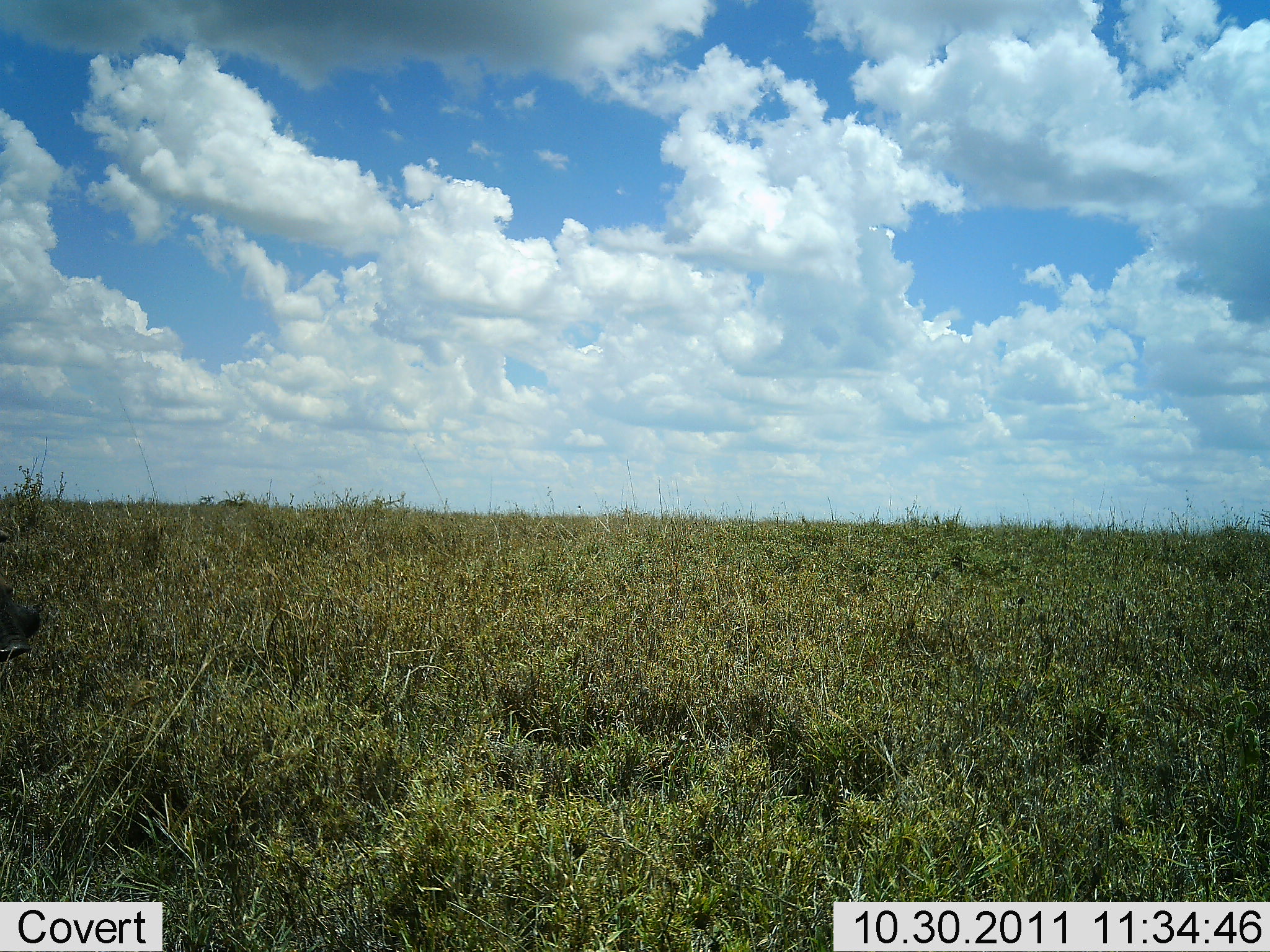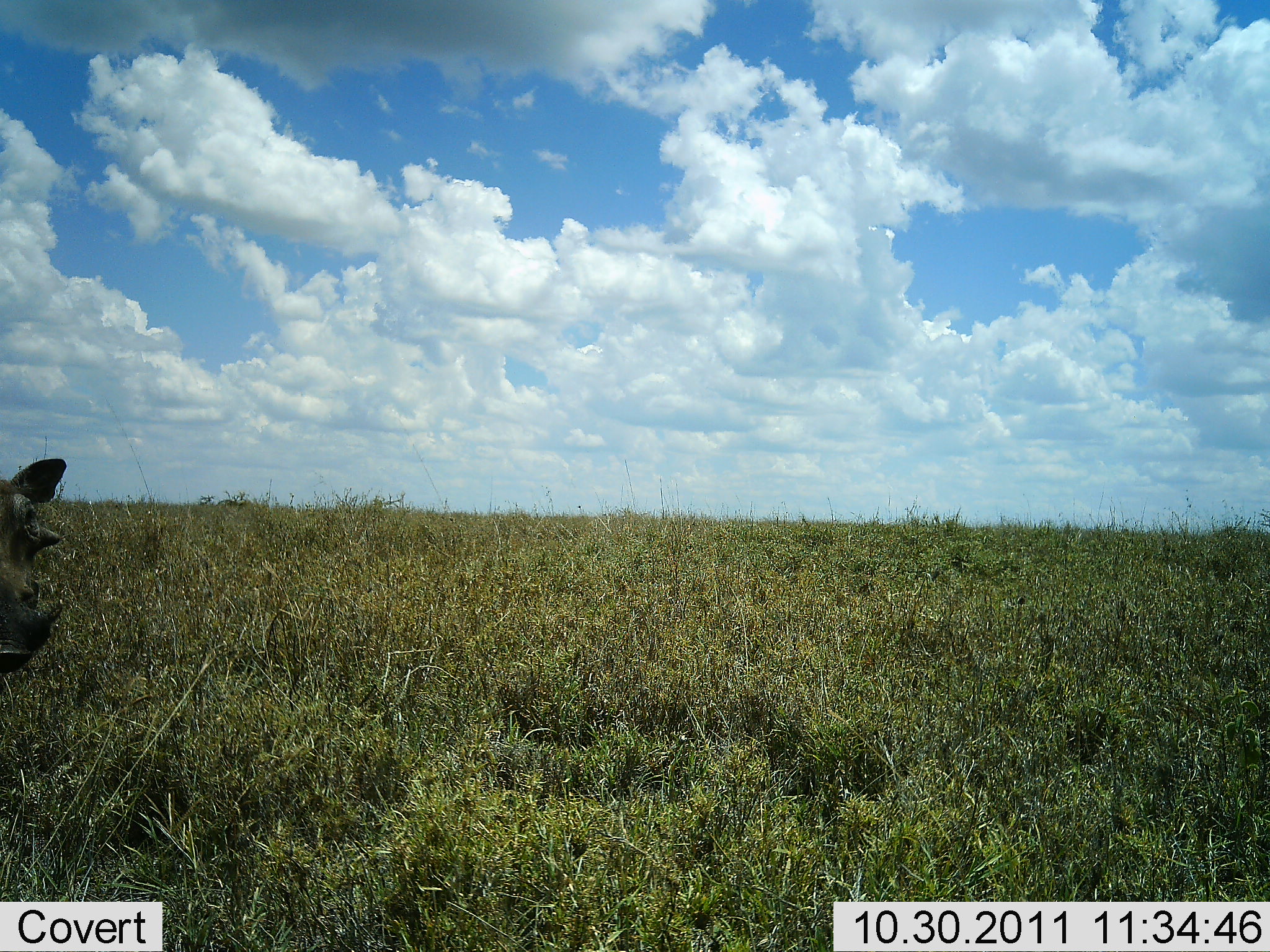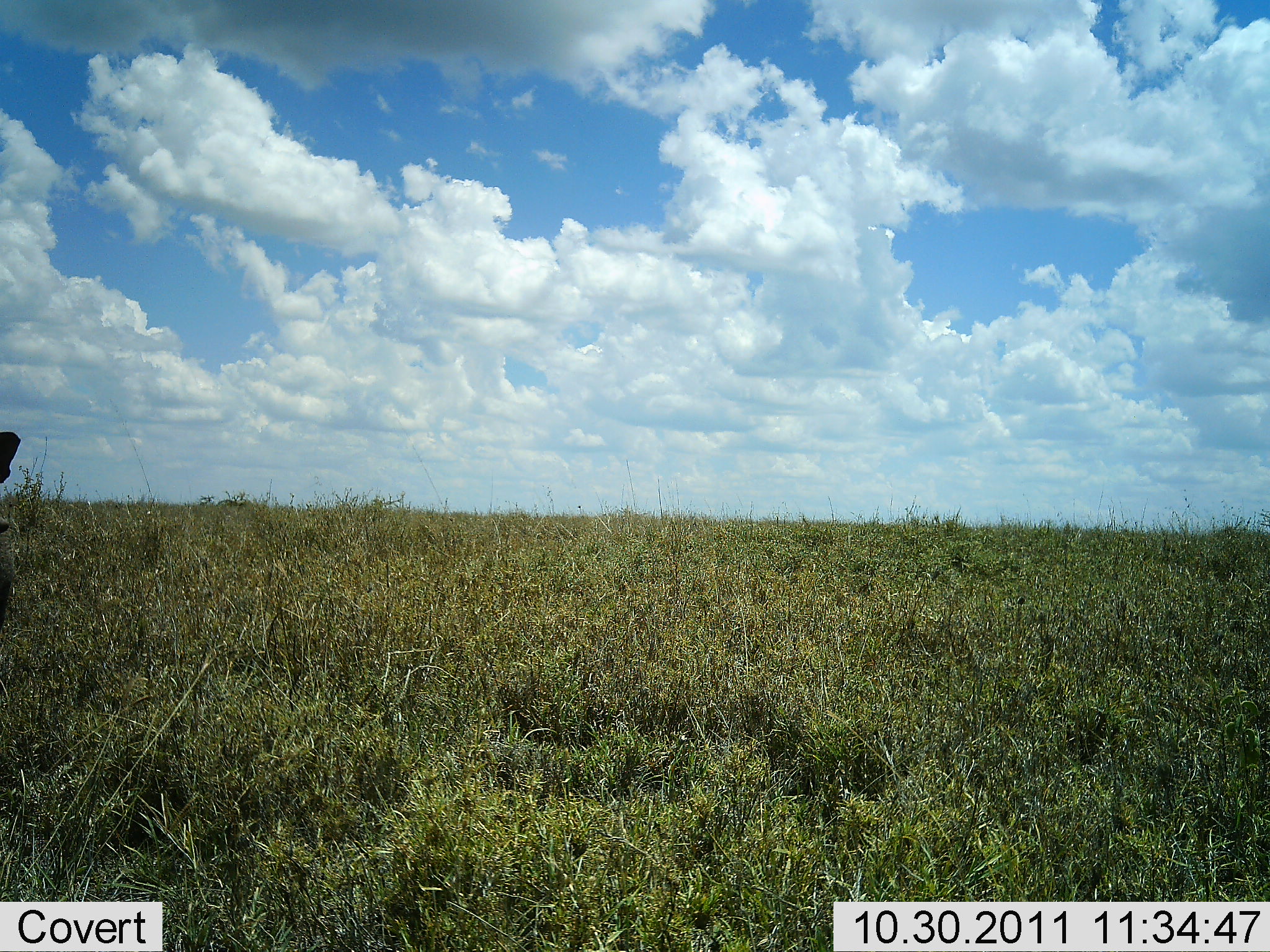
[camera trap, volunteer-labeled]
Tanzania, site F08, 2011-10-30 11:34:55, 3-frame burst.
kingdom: Animalia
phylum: Chordata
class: Mammalia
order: Artiodactyla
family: Suidae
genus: Phacochoerus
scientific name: Phacochoerus africanus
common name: warthog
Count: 1.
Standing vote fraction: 75%.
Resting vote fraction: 0%.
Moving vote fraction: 25%.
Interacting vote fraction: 0%.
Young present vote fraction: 0%.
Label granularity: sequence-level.